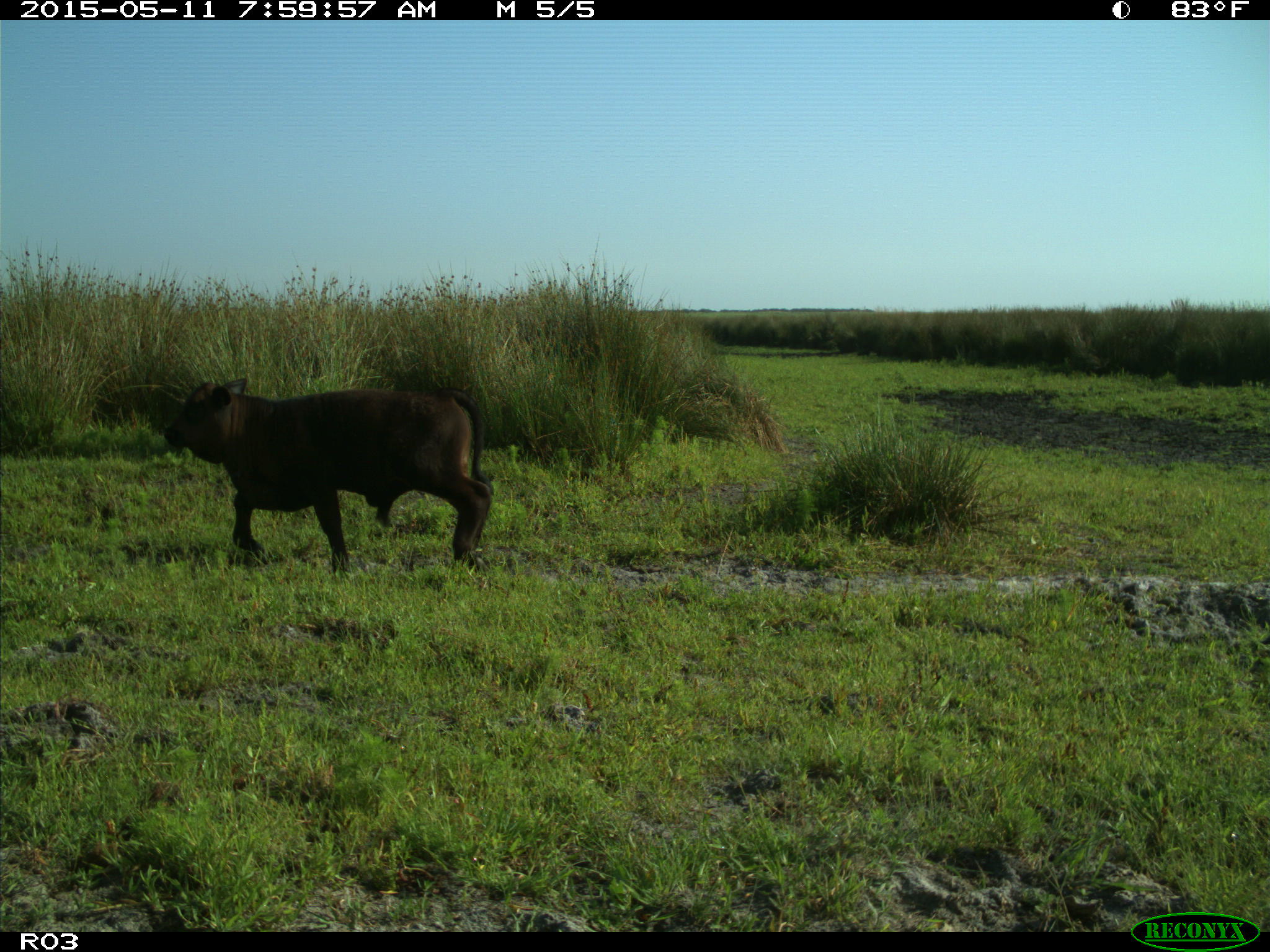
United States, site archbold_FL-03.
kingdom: Animalia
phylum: Chordata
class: Mammalia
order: Artiodactyla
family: Bovidae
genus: Bos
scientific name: Bos taurus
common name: domestic cow